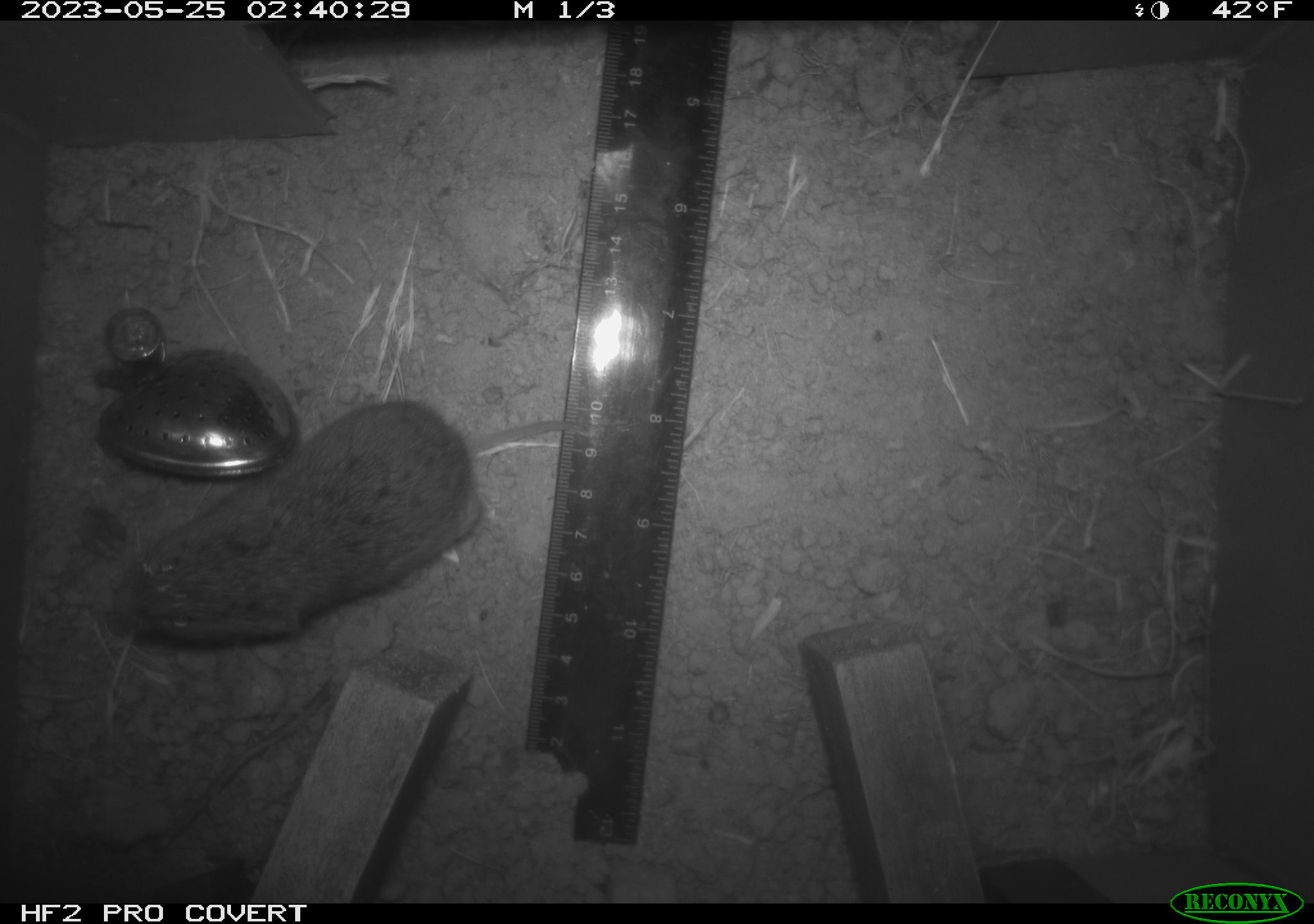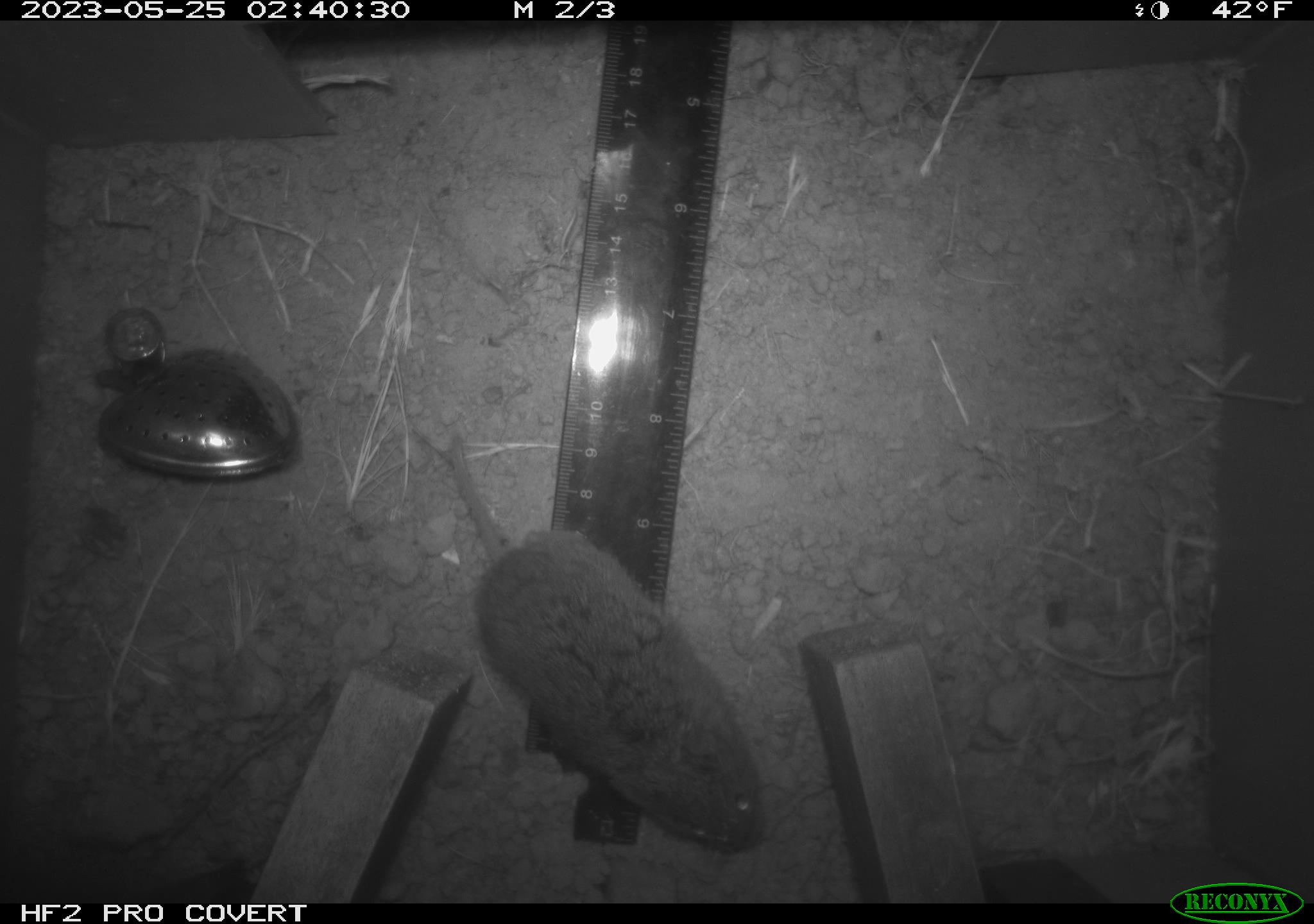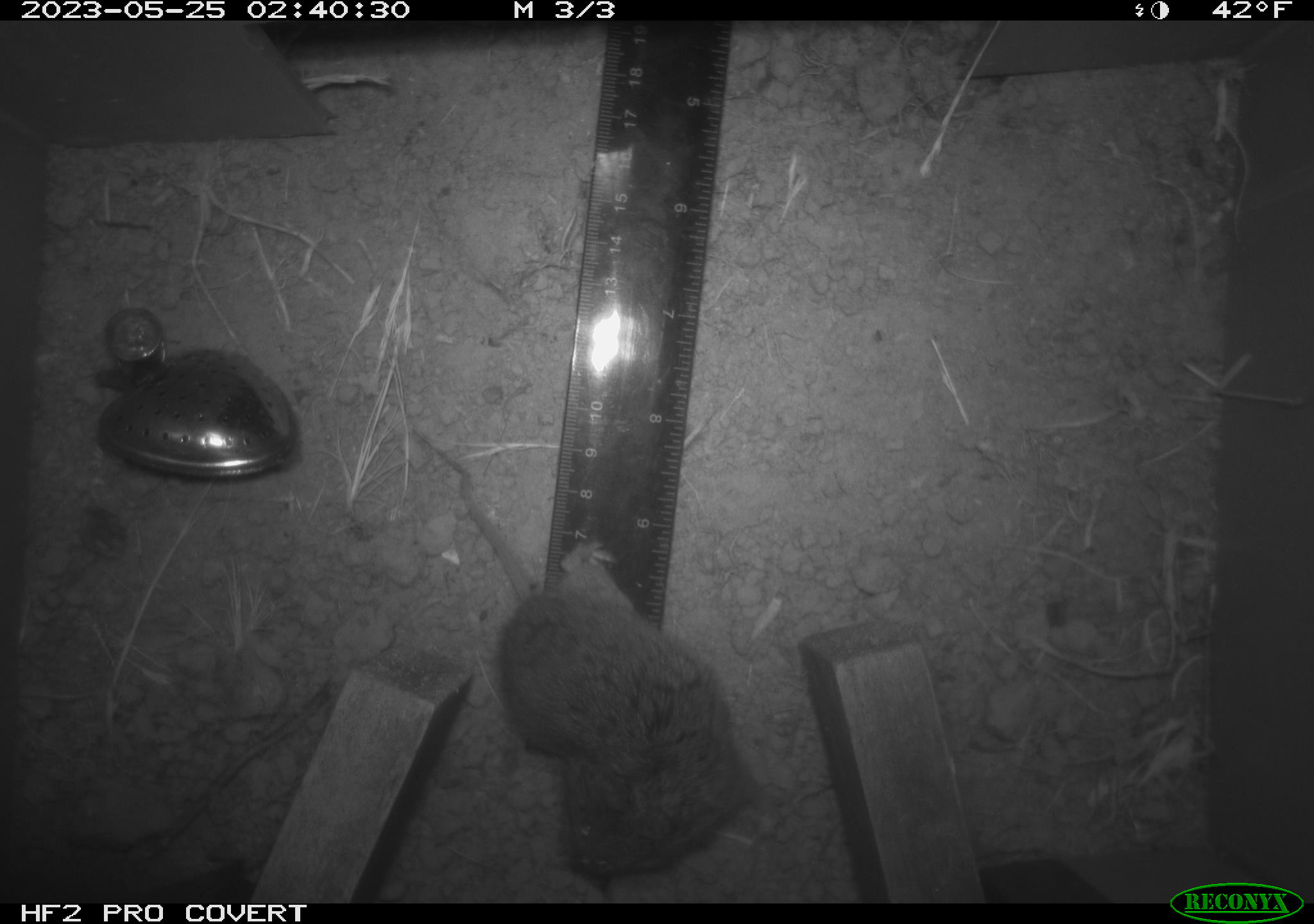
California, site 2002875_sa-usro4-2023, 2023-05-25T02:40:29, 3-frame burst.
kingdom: Animalia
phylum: Chordata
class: Mammalia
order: Rodentia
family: Cricetidae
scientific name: Arvicolinae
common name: voles, lemmings, and muskrats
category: arvicolinae subfamily